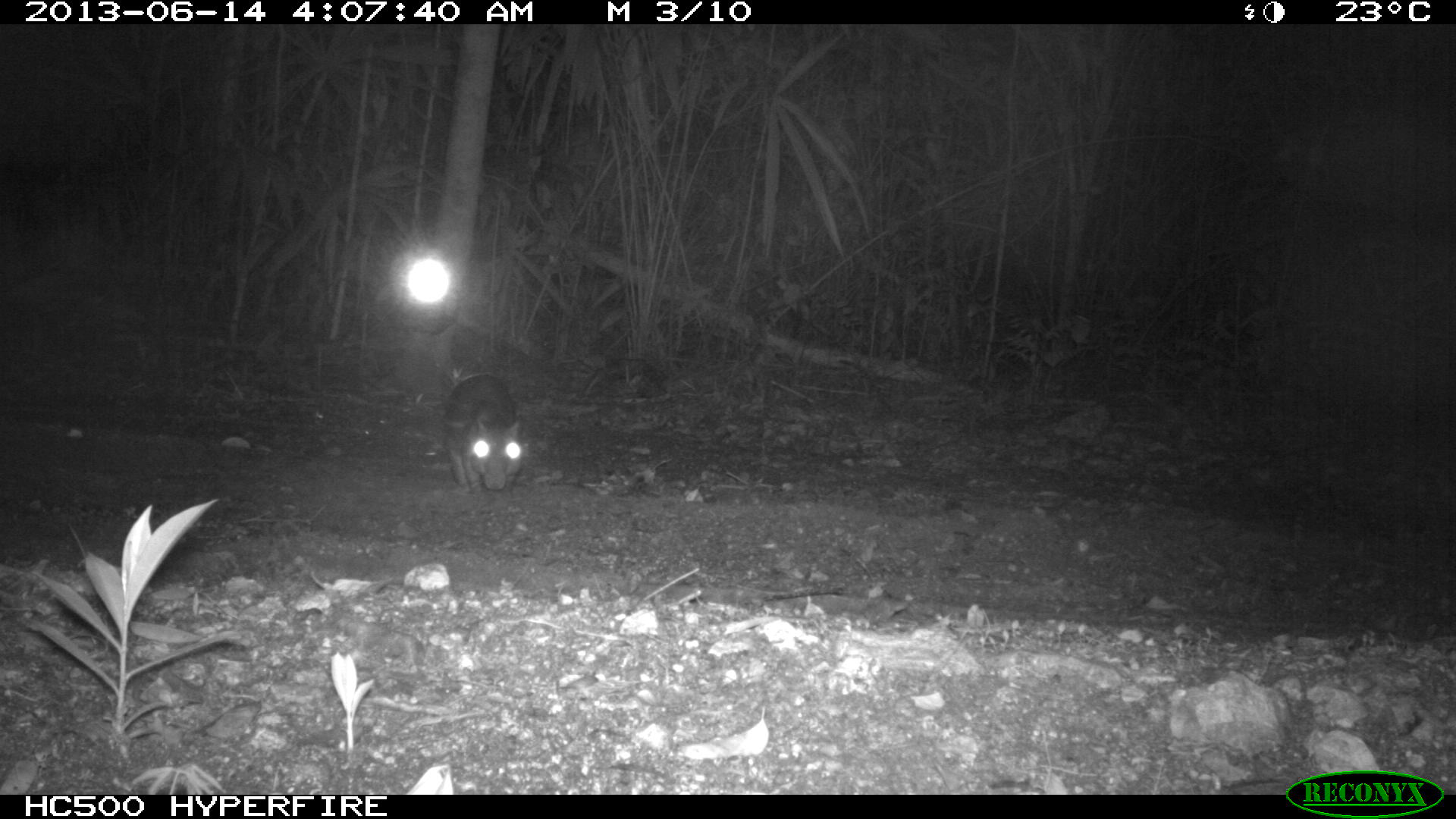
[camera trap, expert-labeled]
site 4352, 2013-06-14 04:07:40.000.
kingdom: Animalia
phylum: Chordata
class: Mammalia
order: Rodentia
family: Cuniculidae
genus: Cuniculus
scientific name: Cuniculus paca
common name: lowland paca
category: agouti paca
Agouti paca (lowland paca) (Cuniculus paca), count 1.